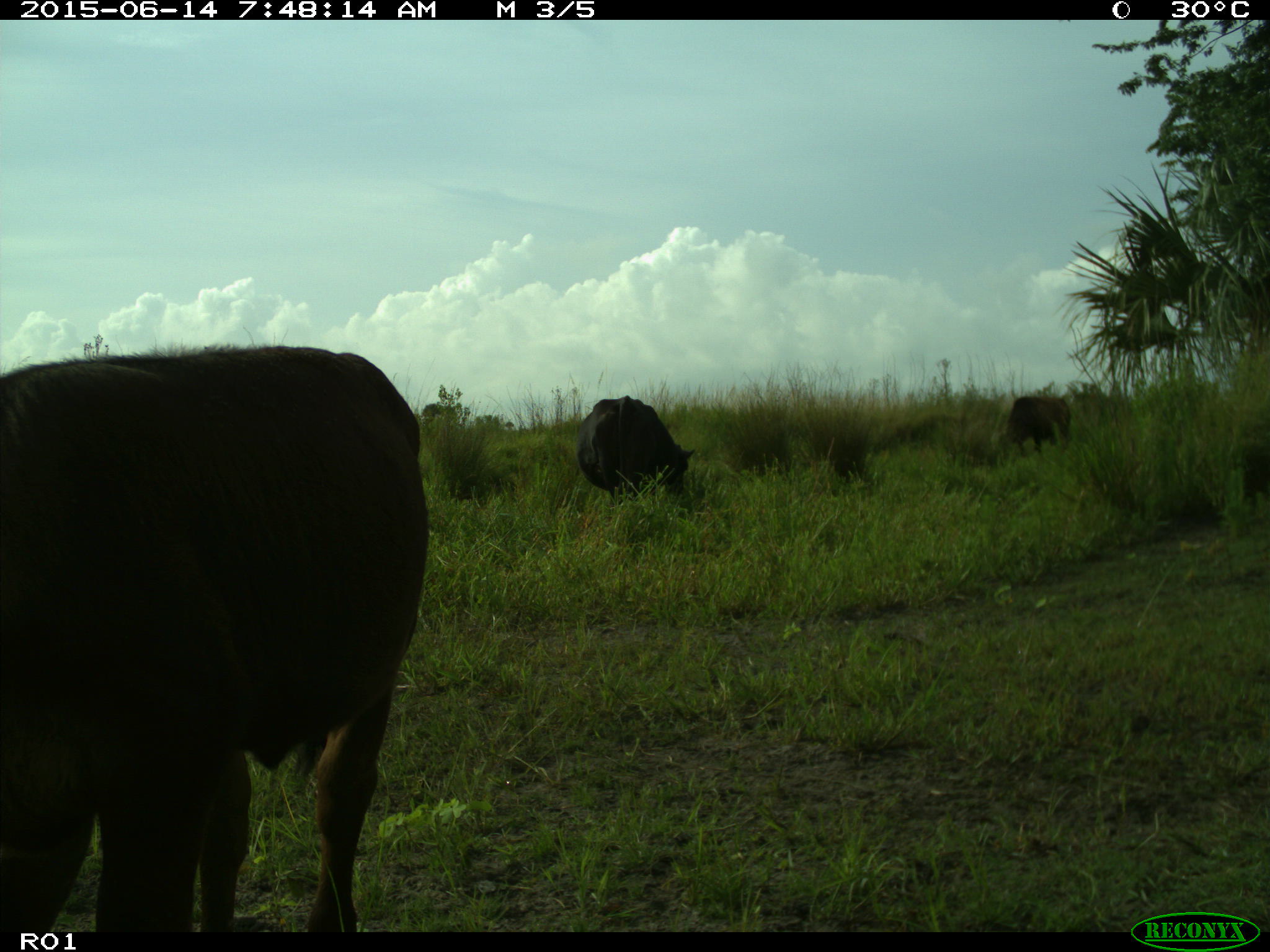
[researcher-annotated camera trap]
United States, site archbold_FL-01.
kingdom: Animalia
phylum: Chordata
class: Mammalia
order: Artiodactyla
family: Bovidae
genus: Bos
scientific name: Bos taurus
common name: domestic cow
Bos taurus (domestic cow).